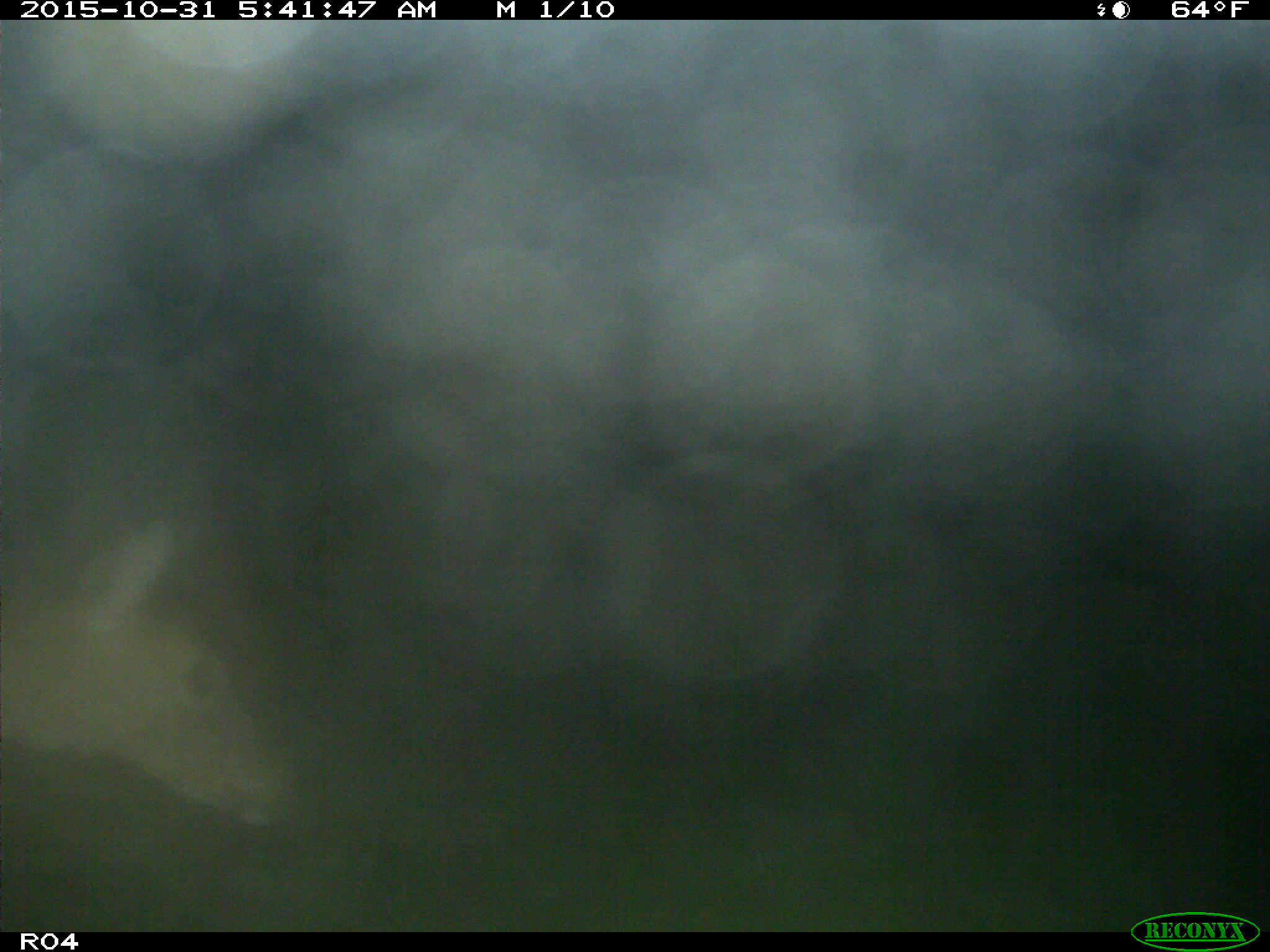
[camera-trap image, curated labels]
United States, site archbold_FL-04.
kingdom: Animalia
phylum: Chordata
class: Mammalia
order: Artiodactyla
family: Cervidae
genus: Odocoileus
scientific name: Odocoileus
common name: deer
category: unidentified deer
Unidentified deer (deer) (Odocoileus).